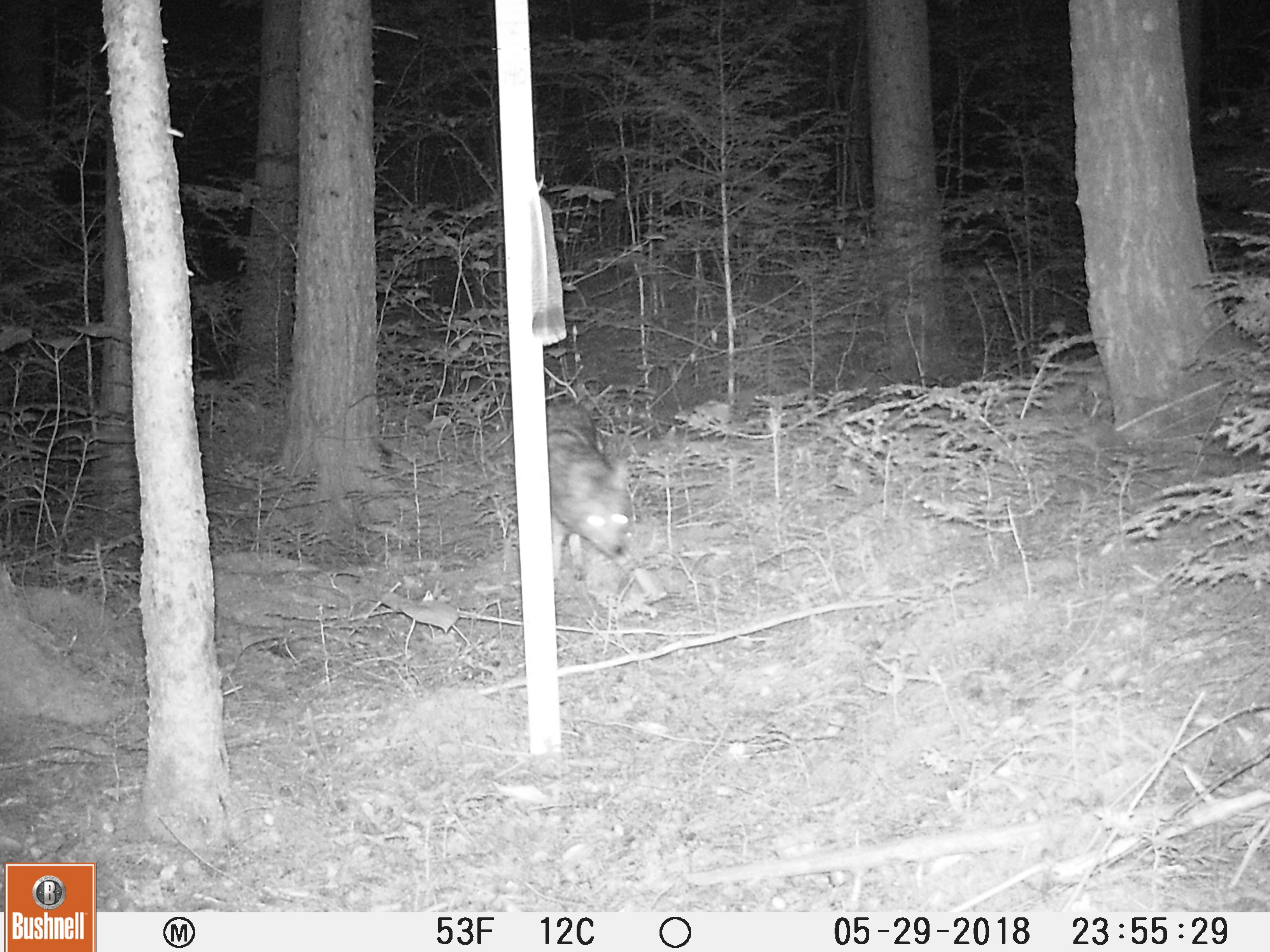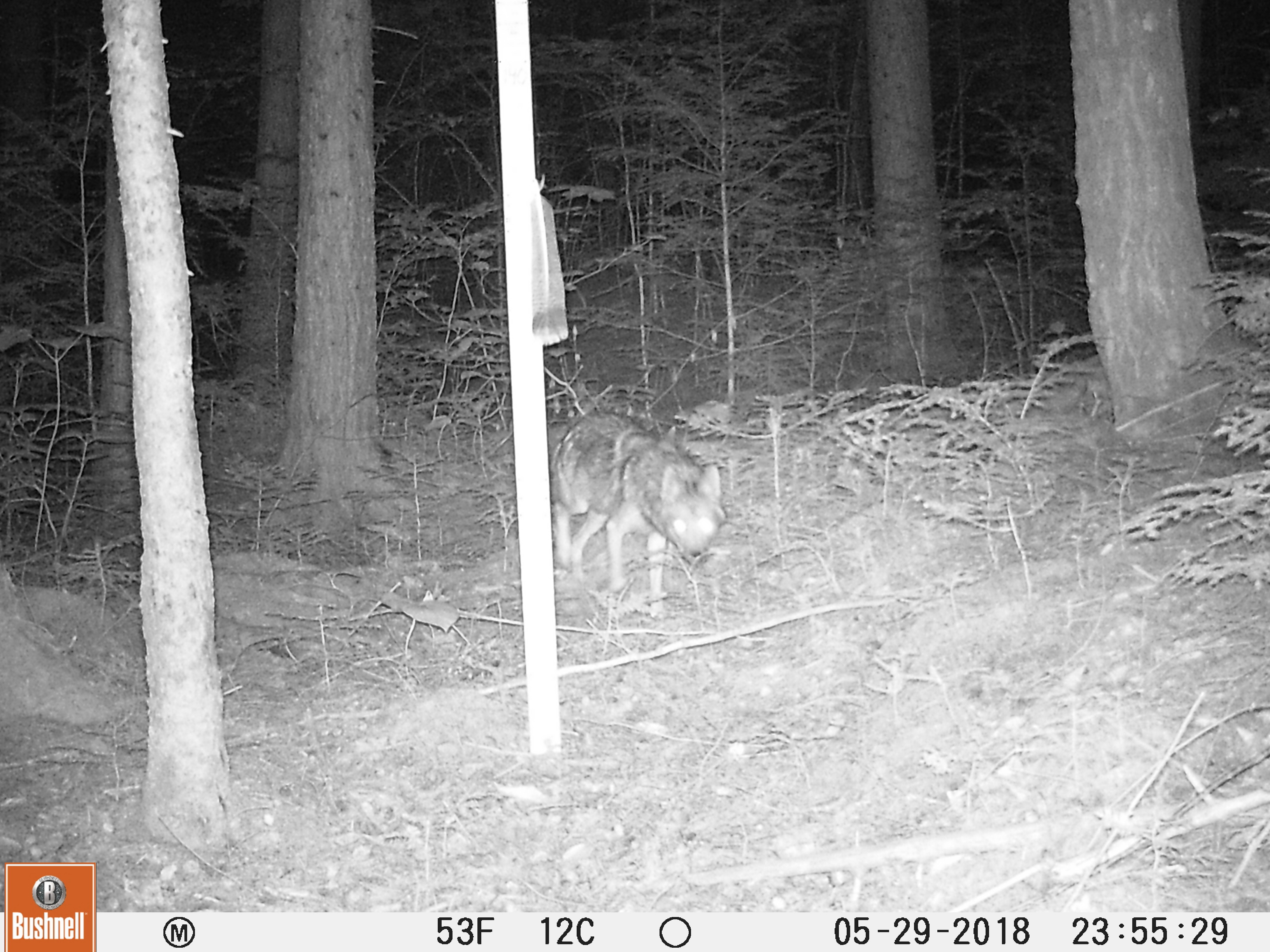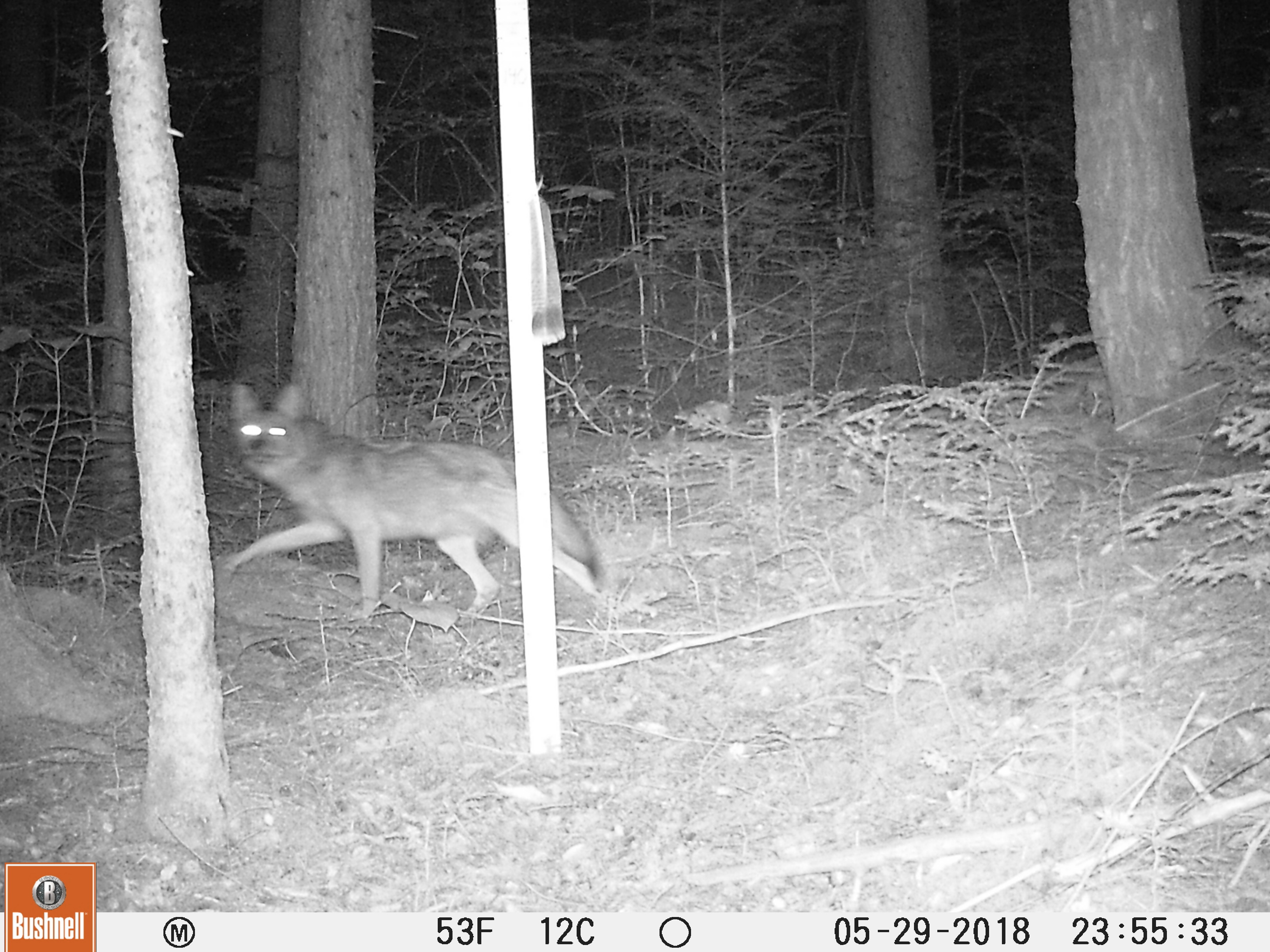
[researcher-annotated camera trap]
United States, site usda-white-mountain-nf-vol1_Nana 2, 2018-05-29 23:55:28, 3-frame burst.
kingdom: Animalia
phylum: Chordata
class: Mammalia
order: Carnivora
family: Canidae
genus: Canis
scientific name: Canis latrans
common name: coyote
Coyote (Canis latrans).